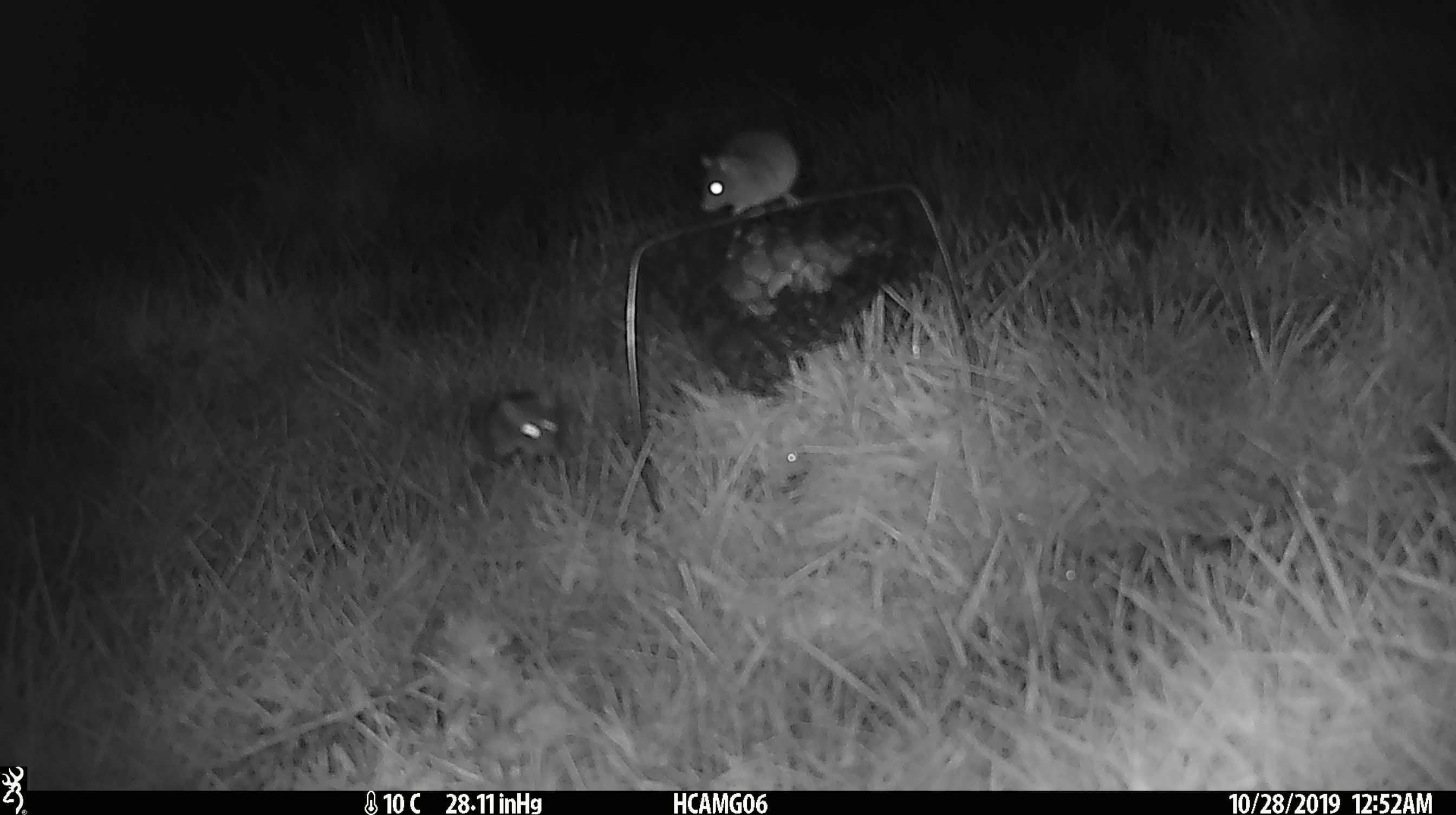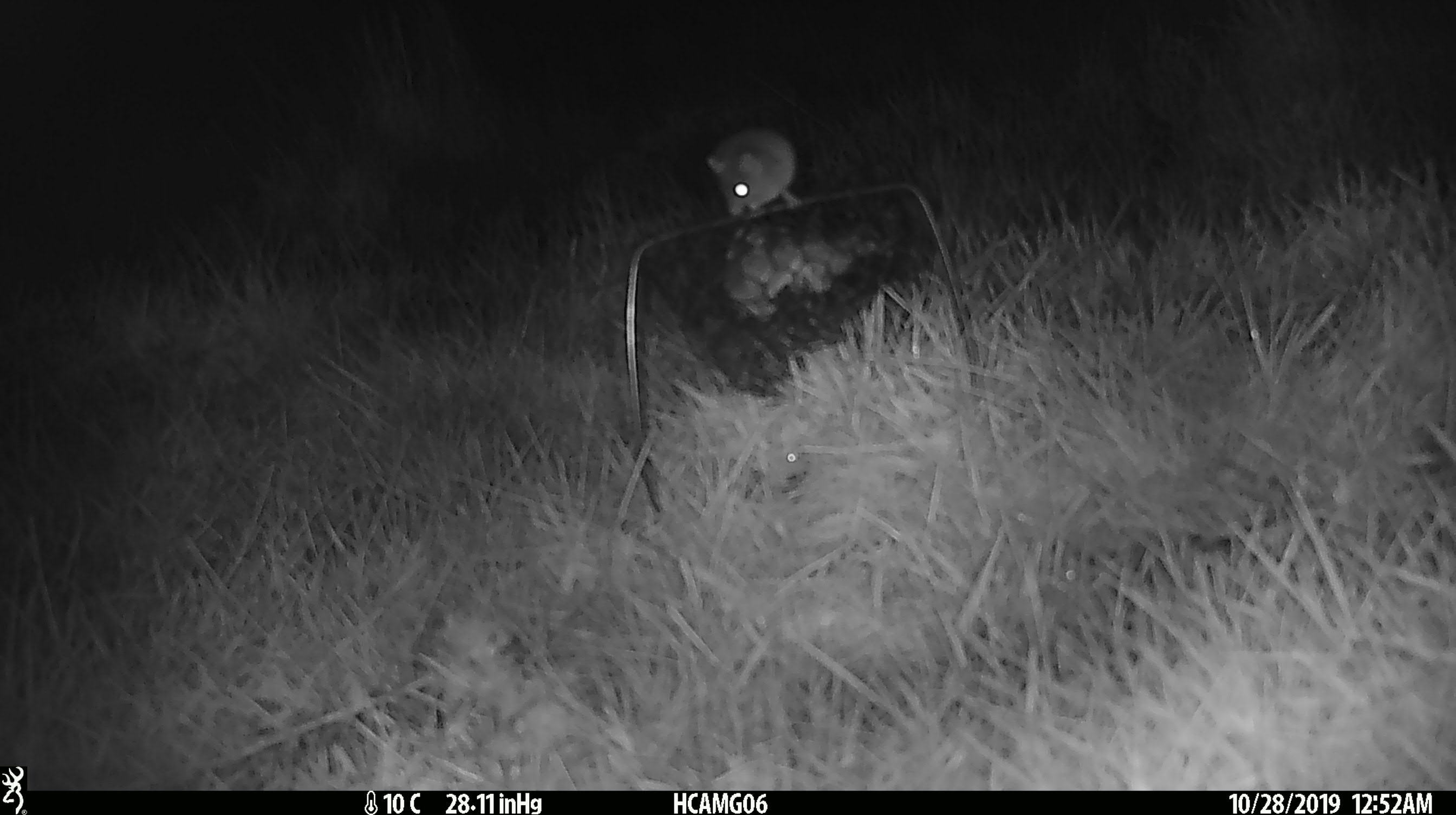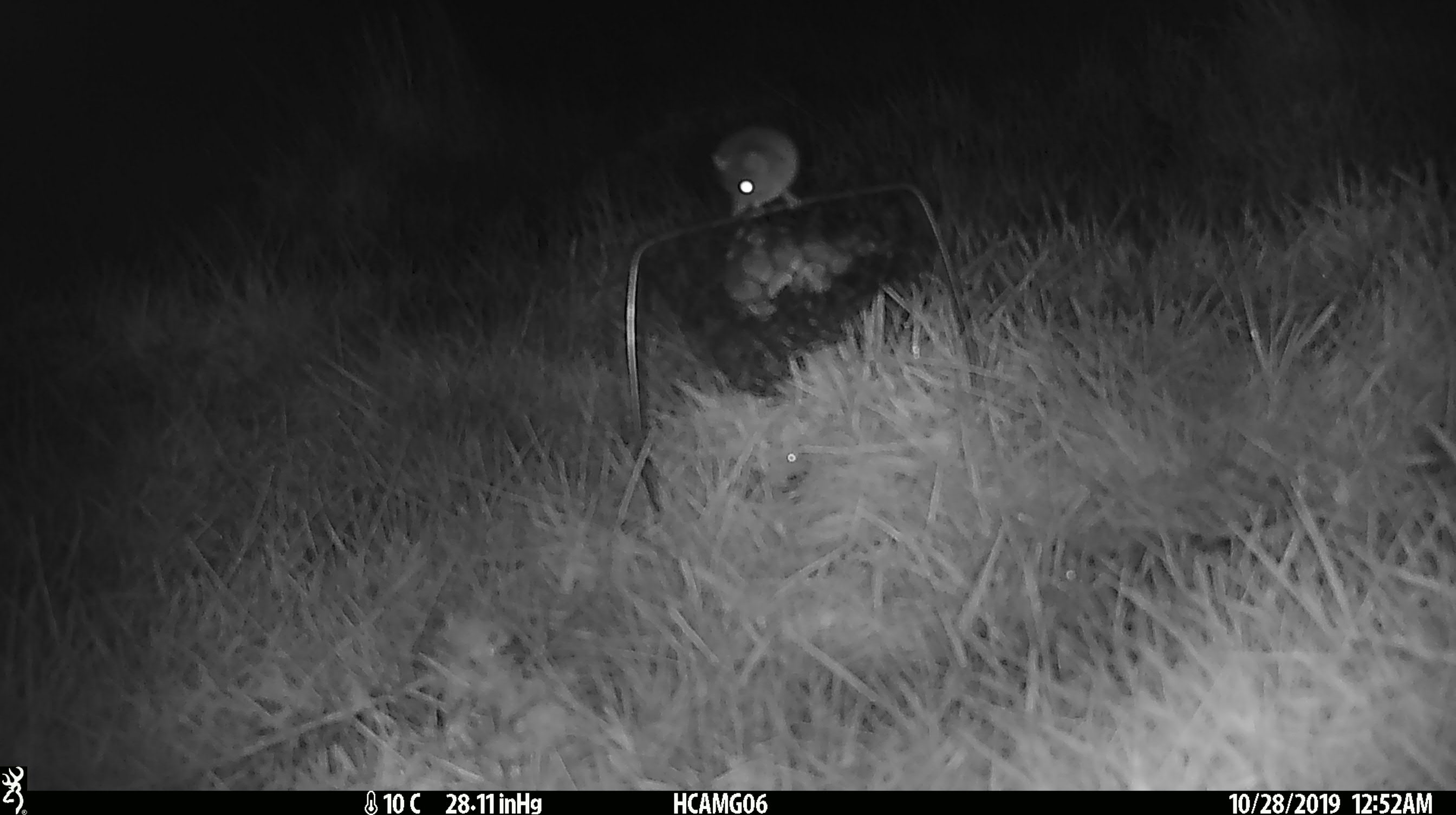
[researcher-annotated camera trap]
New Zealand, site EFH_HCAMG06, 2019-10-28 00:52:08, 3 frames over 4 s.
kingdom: Animalia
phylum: Chordata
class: Mammalia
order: Rodentia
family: Muridae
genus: Mus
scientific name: Mus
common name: mouse